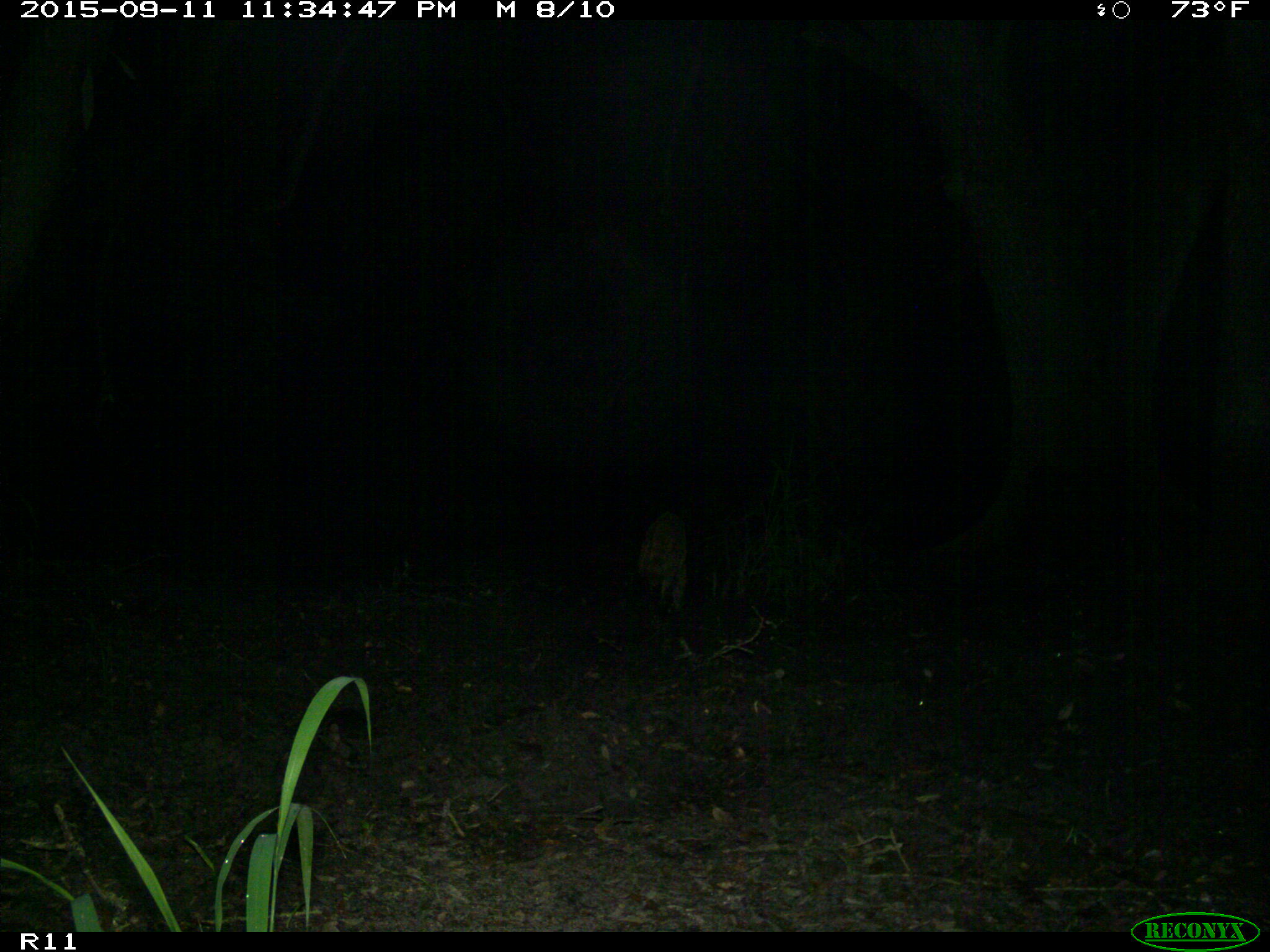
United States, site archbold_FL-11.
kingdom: Animalia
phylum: Chordata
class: Mammalia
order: Carnivora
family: Procyonidae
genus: Procyon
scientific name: Procyon lotor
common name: common raccoon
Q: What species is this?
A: Procyon lotor (common raccoon).